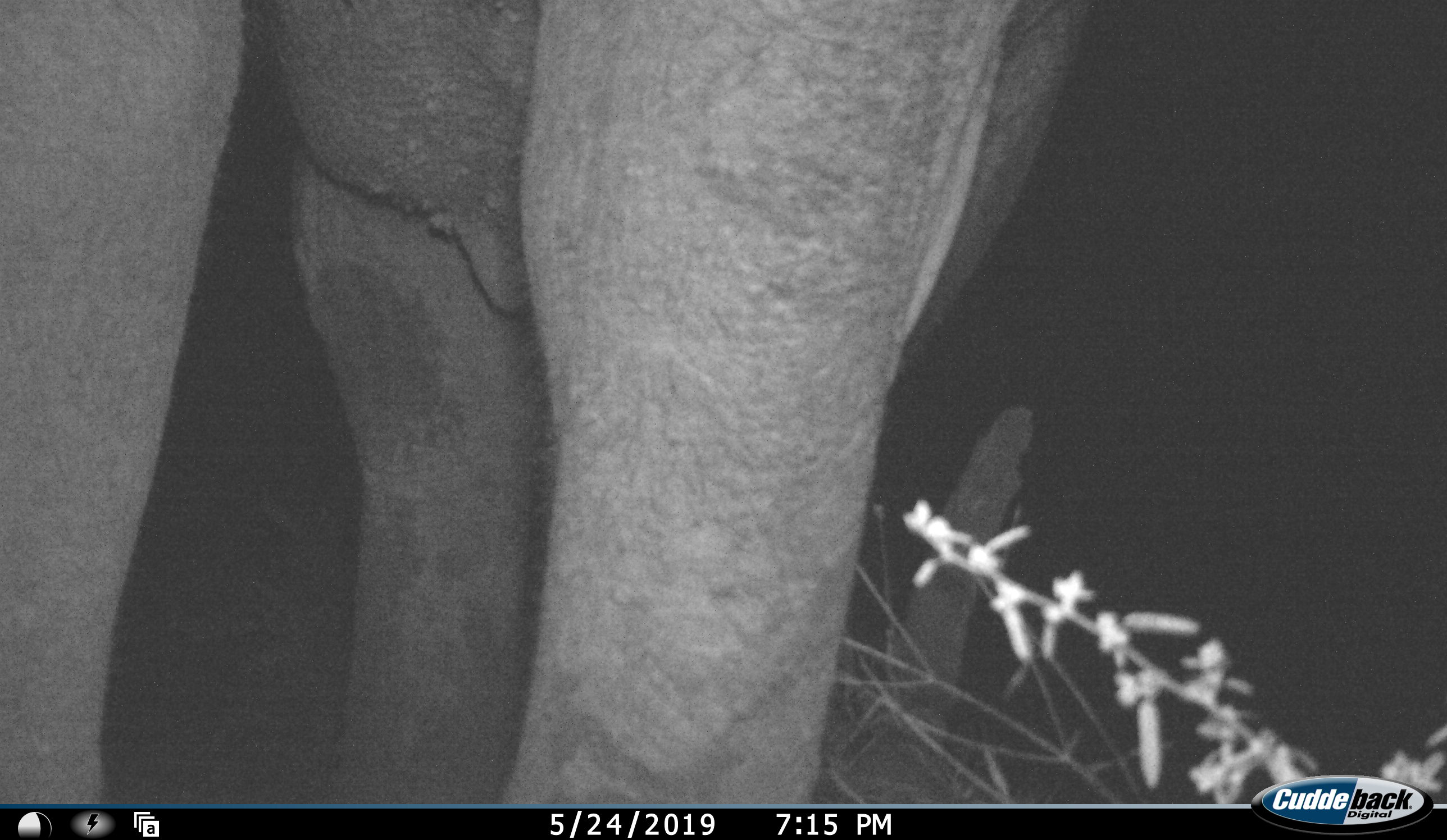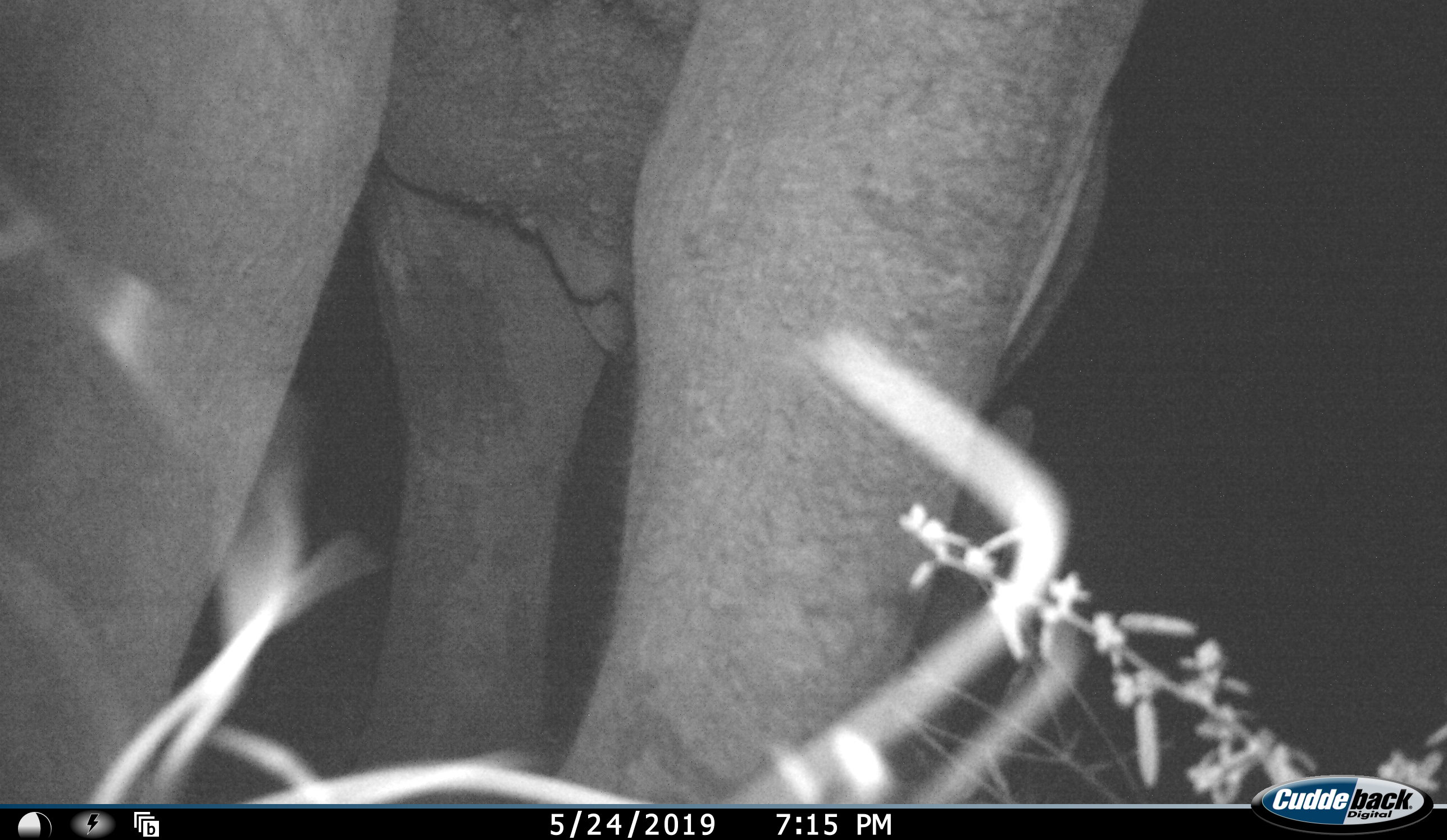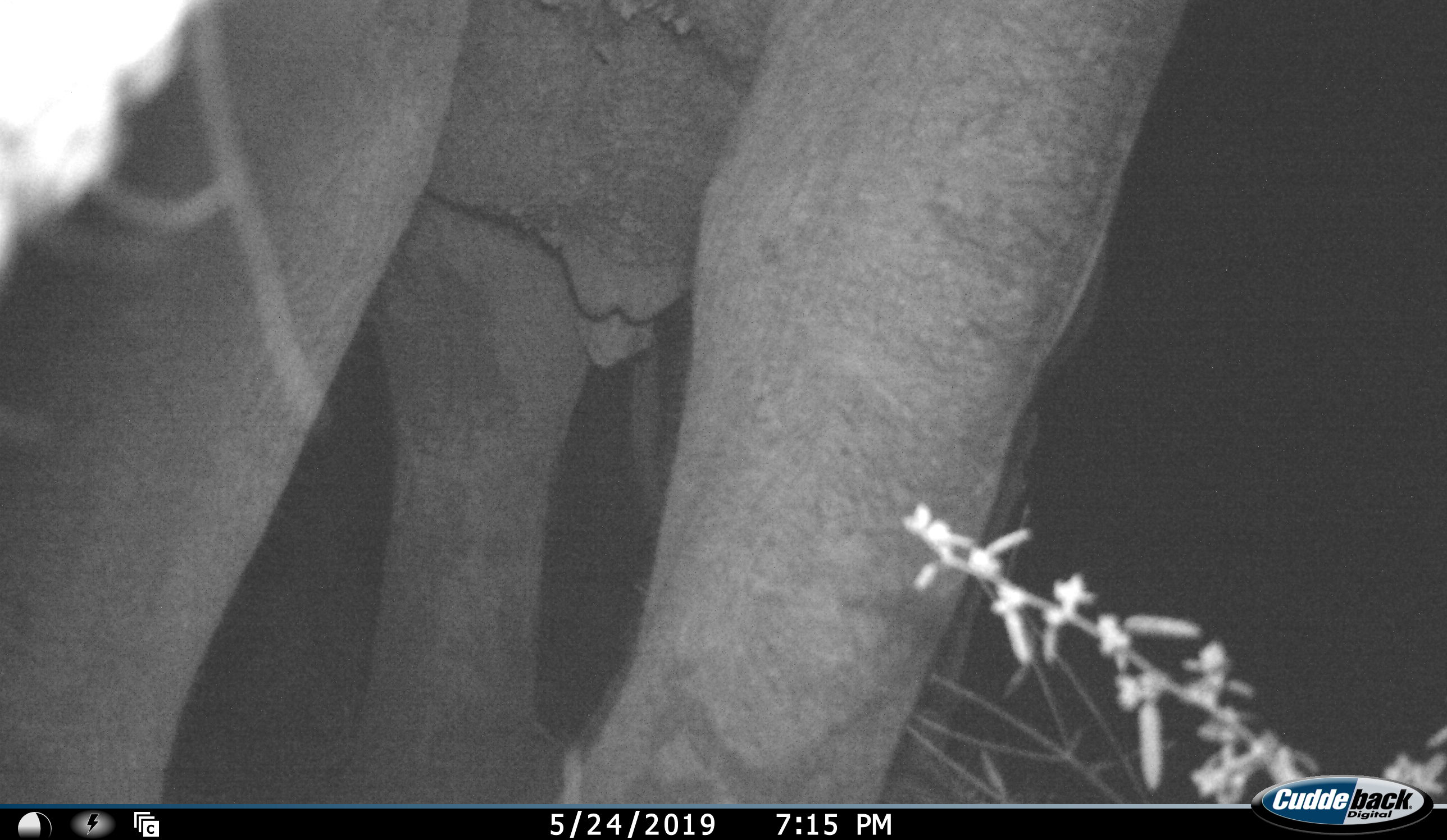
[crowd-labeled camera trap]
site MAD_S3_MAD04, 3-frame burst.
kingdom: Animalia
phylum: Chordata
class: Mammalia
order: Proboscidea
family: Elephantidae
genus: Loxodonta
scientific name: Loxodonta africana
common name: african bush elephant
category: elephant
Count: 1.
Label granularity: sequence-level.